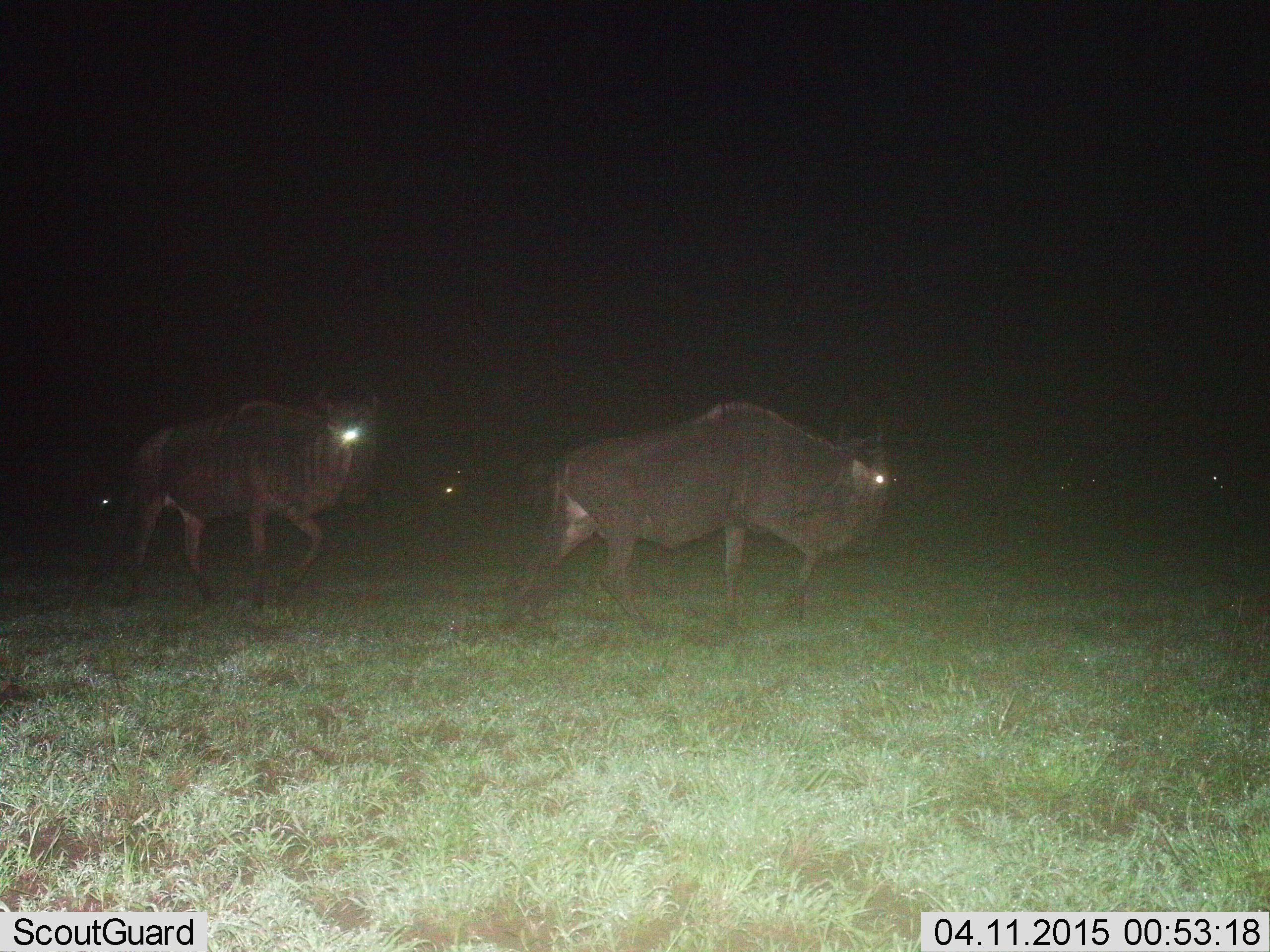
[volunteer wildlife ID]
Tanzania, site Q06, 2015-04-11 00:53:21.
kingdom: Animalia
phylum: Chordata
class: Mammalia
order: Artiodactyla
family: Bovidae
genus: Connochaetes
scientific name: Connochaetes taurinus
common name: blue wildebeest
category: wildebeest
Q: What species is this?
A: Wildebeest (blue wildebeest) (Connochaetes taurinus).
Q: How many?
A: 5.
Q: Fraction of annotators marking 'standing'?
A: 30%.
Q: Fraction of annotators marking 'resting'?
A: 0%.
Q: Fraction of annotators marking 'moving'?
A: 100%.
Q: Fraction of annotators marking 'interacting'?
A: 0%.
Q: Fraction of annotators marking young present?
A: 0%.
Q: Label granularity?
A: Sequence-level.